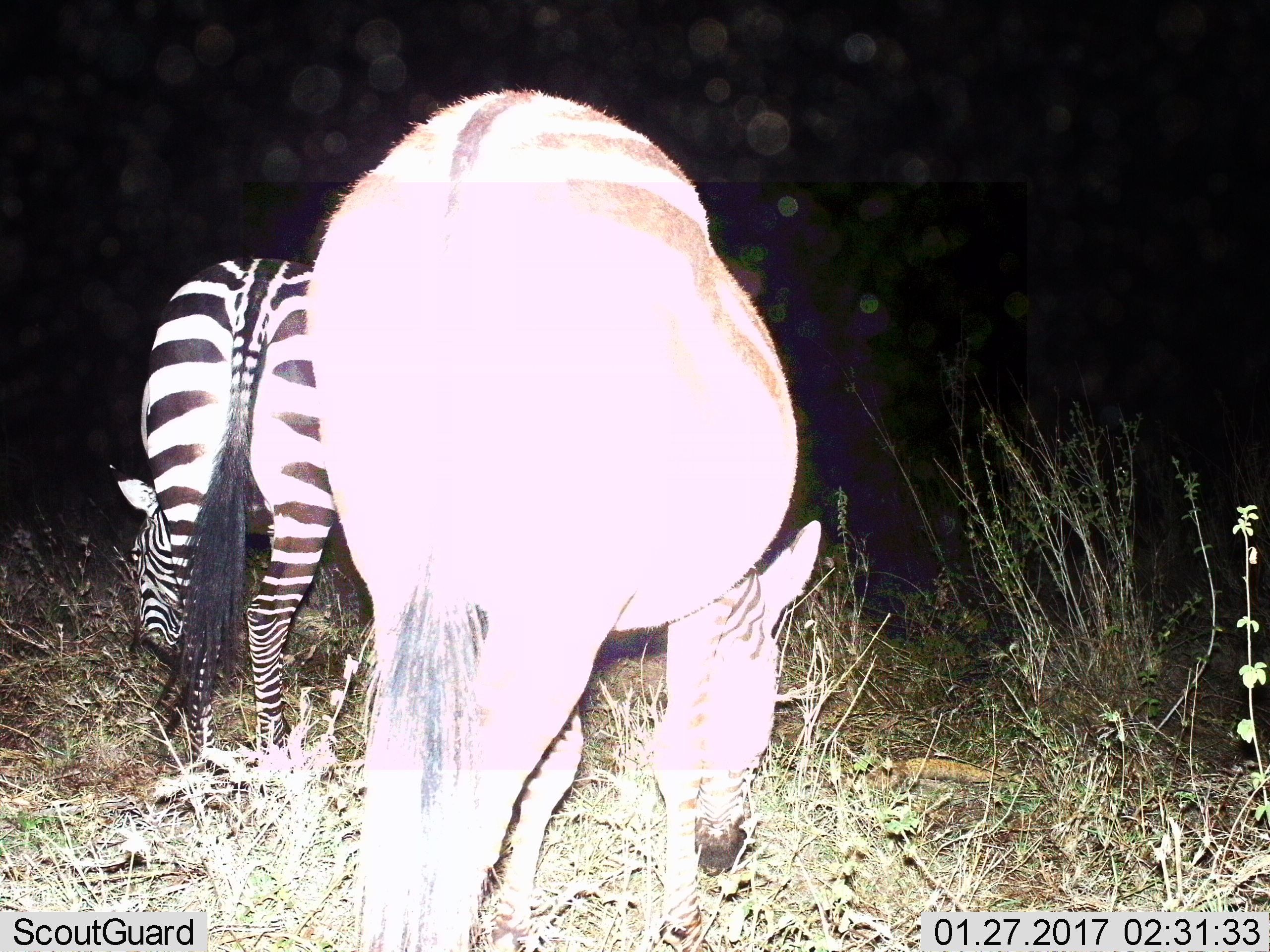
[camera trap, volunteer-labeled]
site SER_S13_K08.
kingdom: Animalia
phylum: Chordata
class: Mammalia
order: Perissodactyla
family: Equidae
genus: Equus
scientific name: Equus quagga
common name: plains zebra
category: zebraplains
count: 2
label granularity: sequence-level